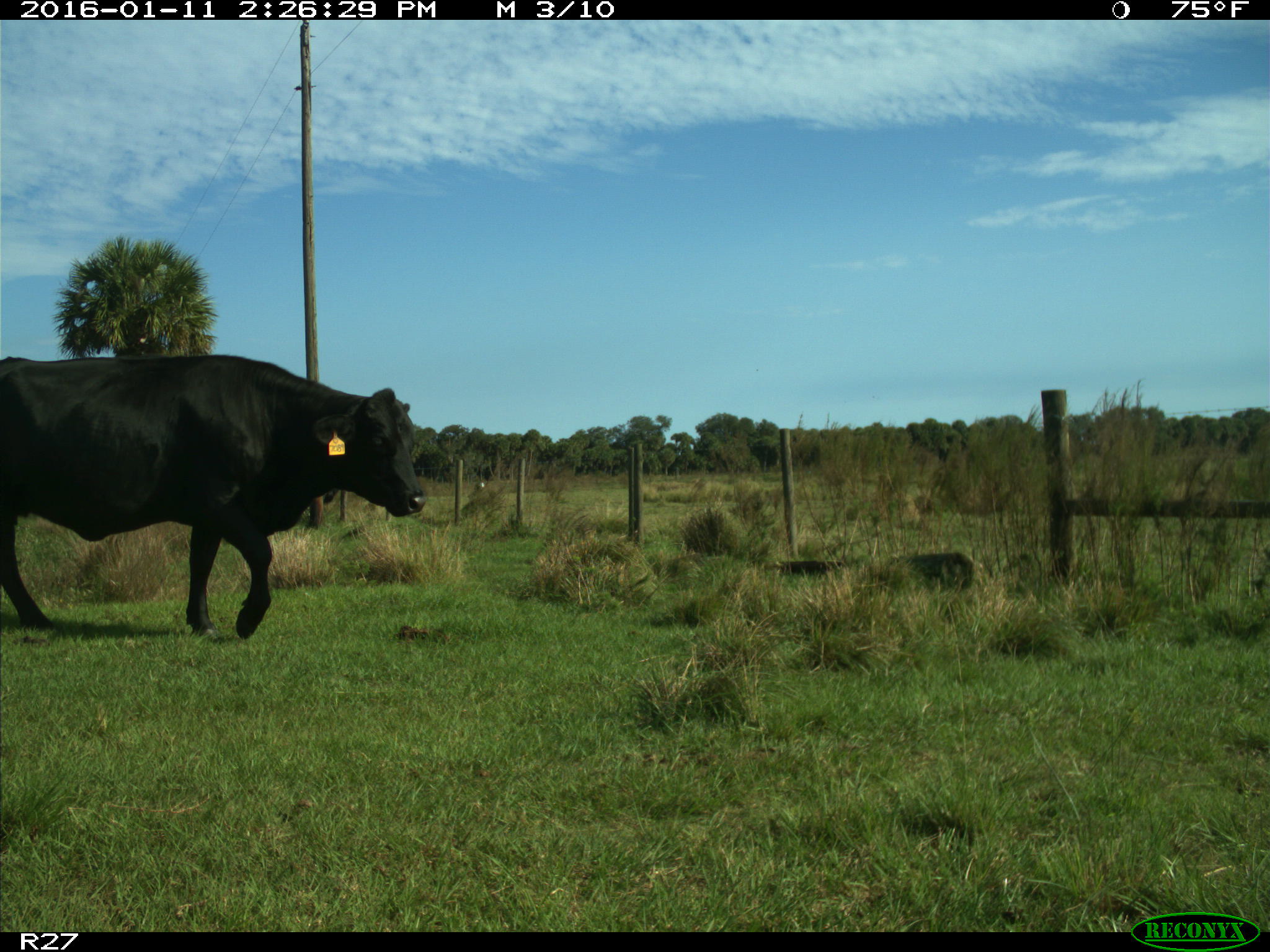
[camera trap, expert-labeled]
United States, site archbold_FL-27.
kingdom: Animalia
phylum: Chordata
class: Mammalia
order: Artiodactyla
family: Bovidae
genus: Bos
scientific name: Bos taurus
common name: domestic cow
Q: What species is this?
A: Bos taurus (domestic cow).